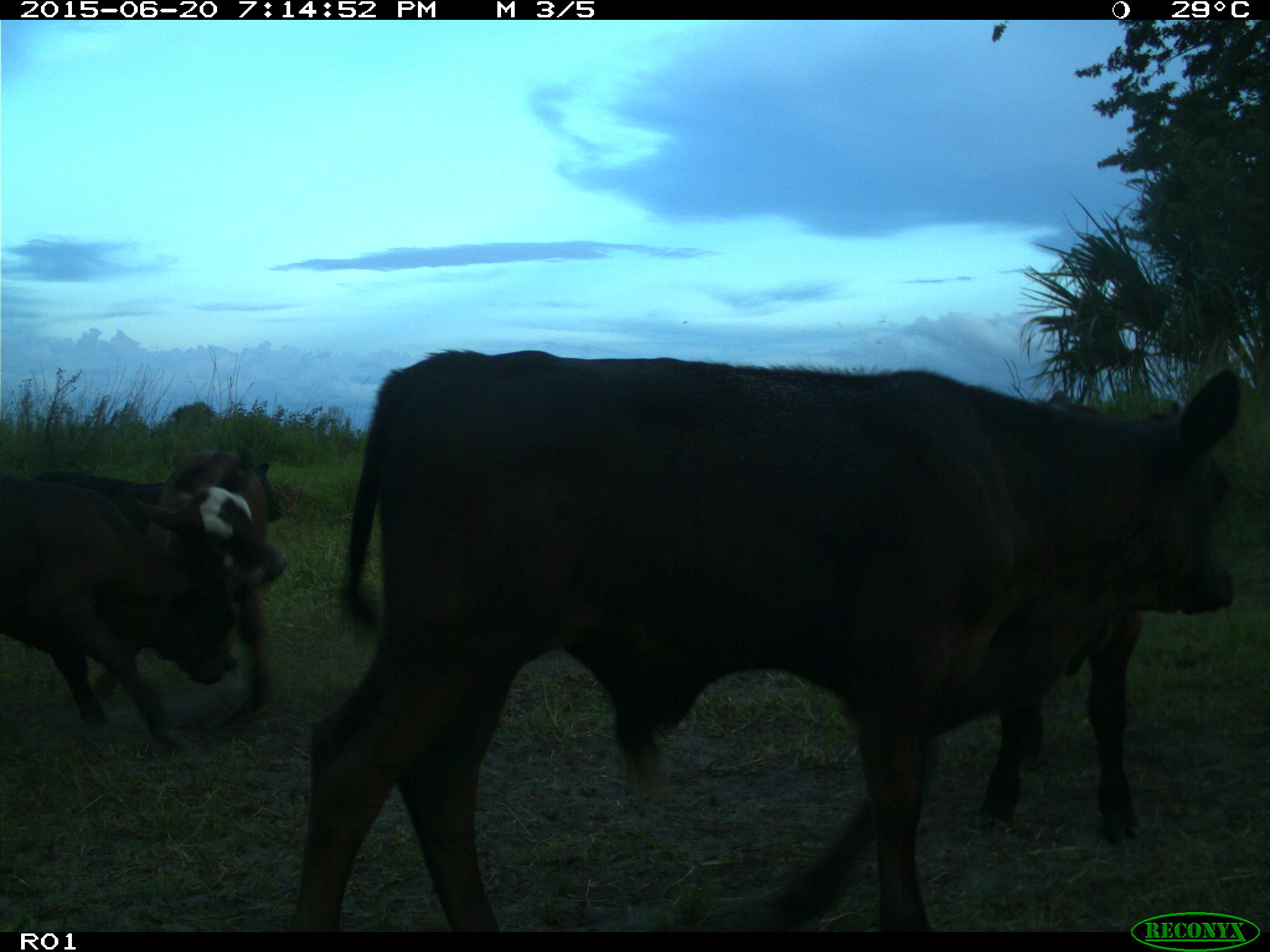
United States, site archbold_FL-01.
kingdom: Animalia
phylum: Chordata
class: Mammalia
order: Artiodactyla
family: Bovidae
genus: Bos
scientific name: Bos taurus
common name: domestic cow